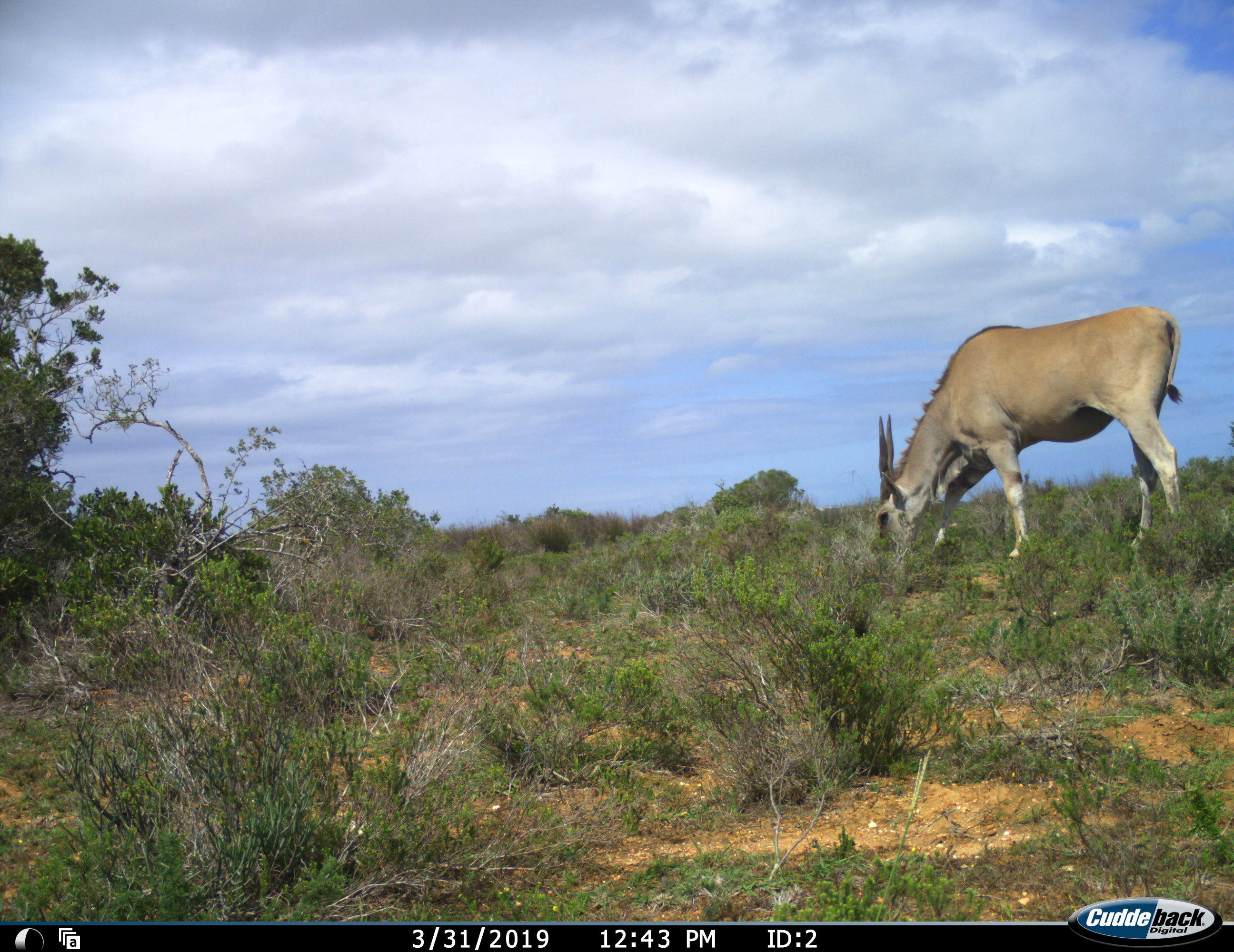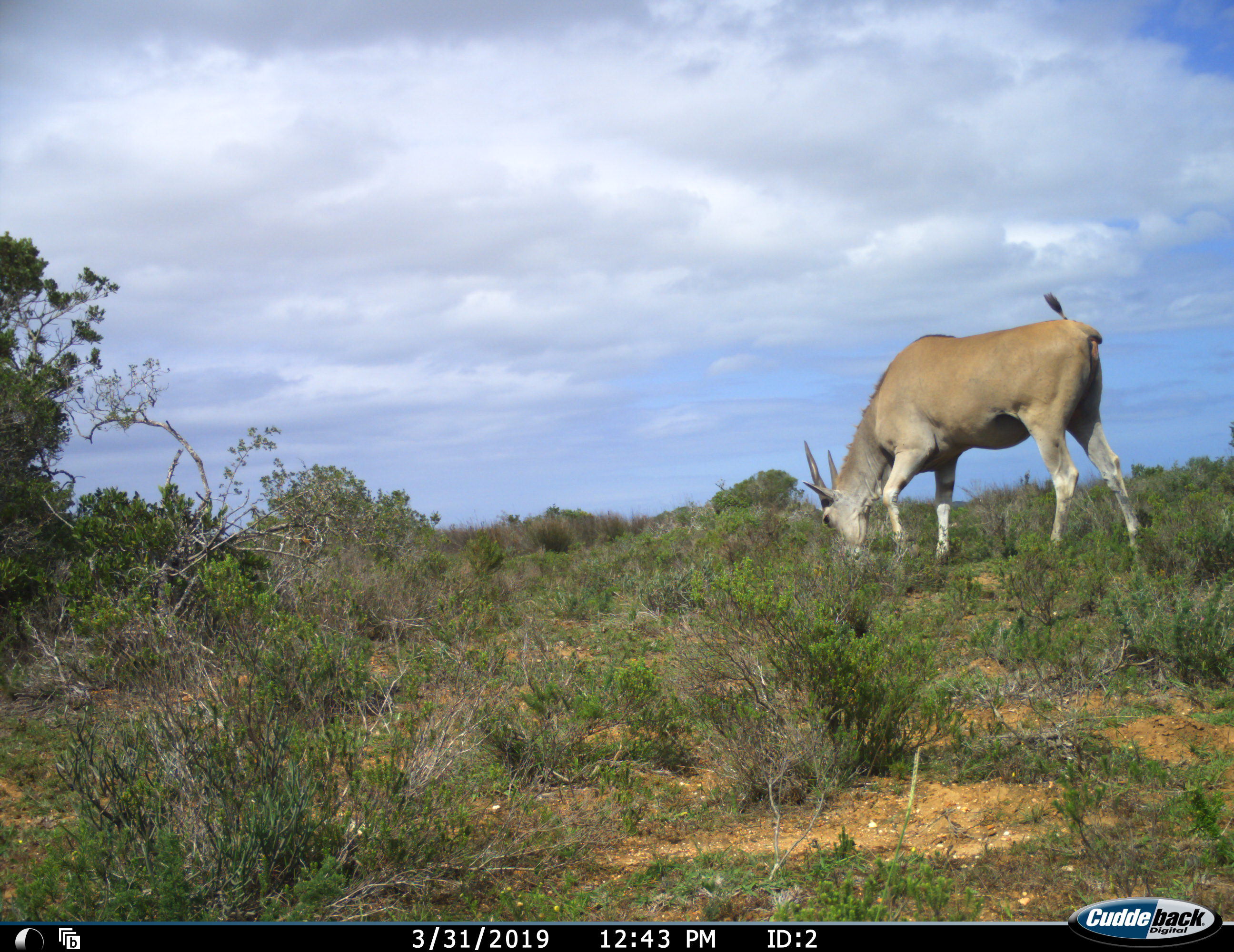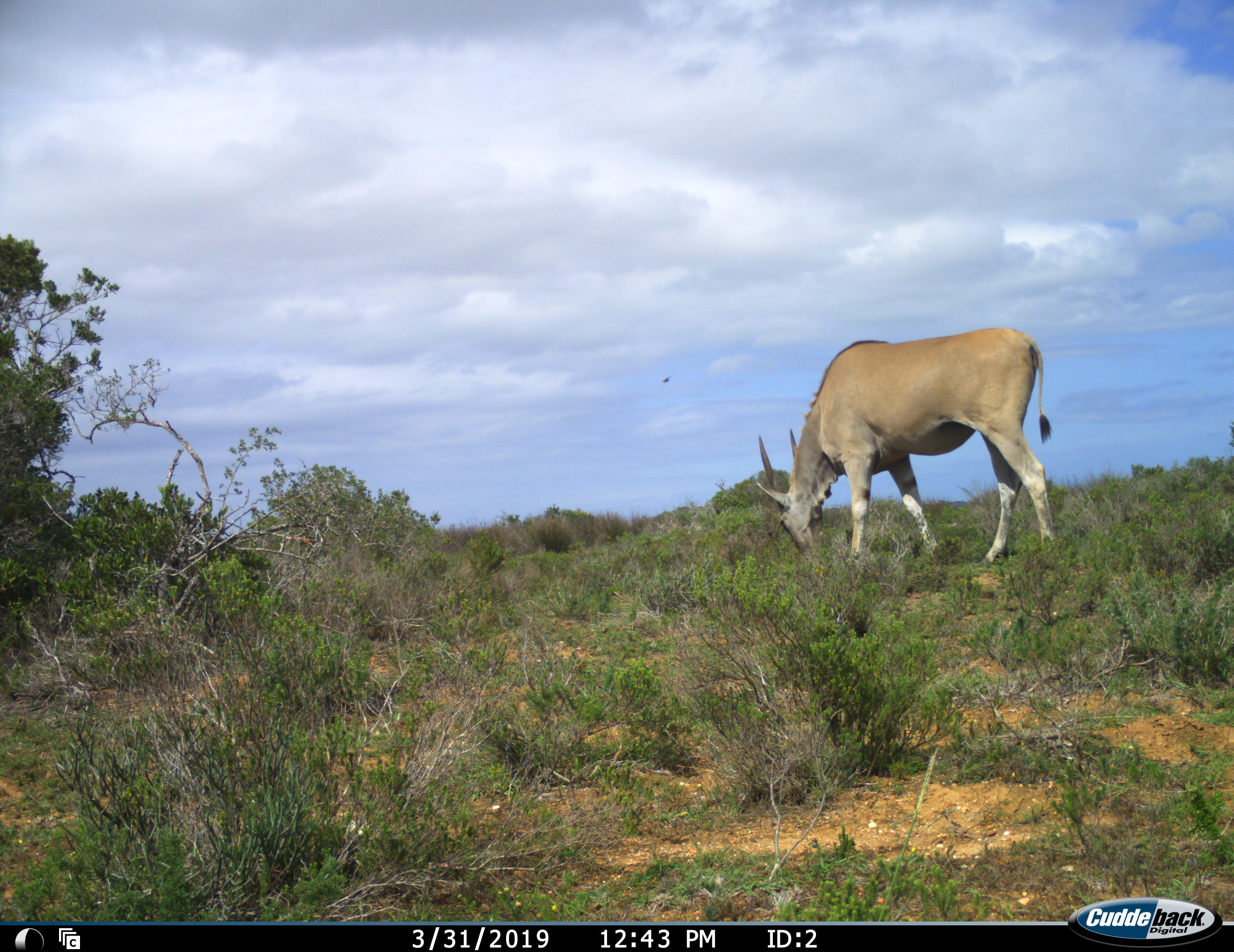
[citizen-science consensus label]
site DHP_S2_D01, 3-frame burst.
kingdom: Animalia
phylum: Chordata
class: Mammalia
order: Artiodactyla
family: Bovidae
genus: Tragelaphus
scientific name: Tragelaphus oryx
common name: eland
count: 1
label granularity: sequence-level